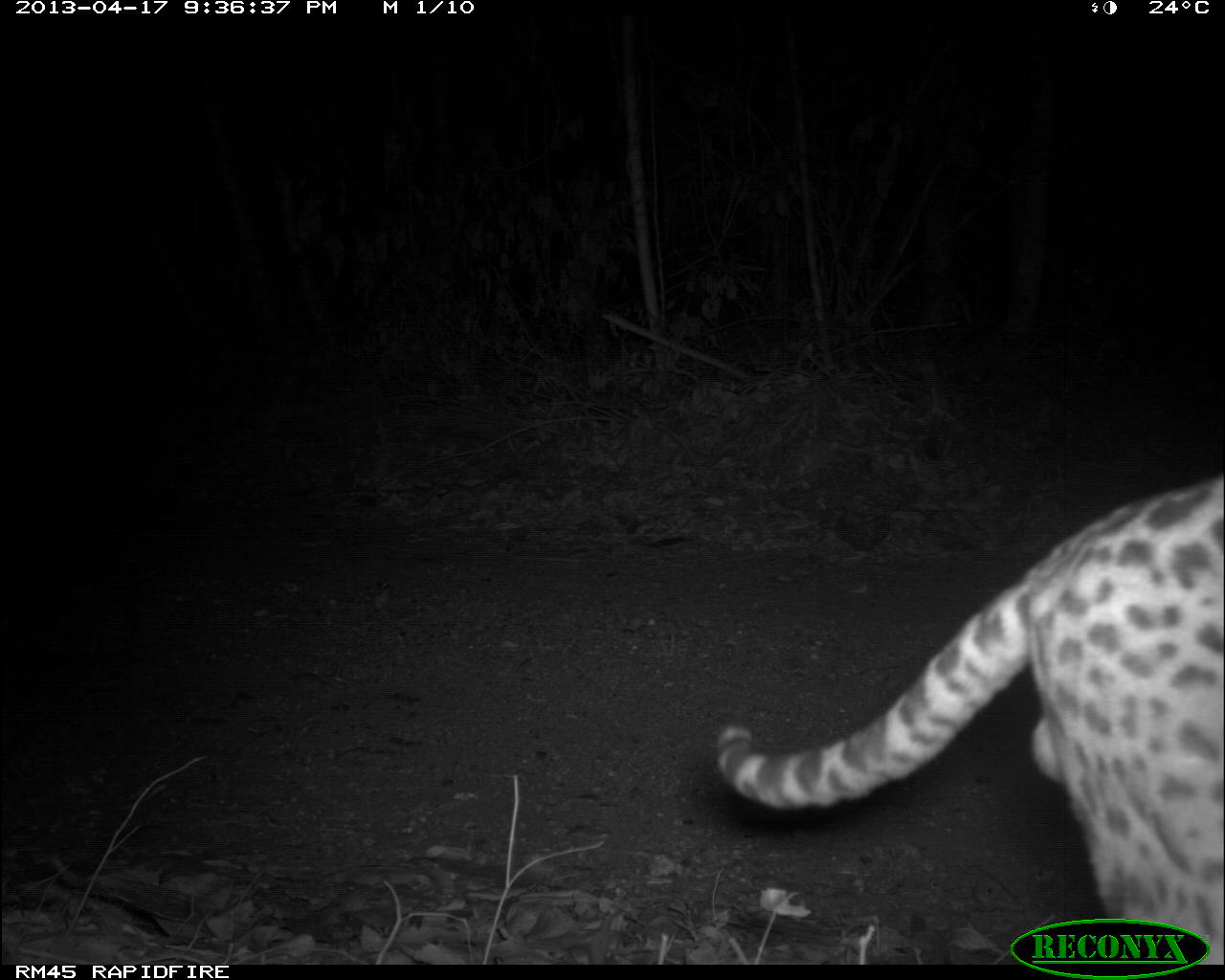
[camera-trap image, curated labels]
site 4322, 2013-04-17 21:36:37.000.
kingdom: Animalia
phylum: Chordata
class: Mammalia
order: Carnivora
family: Felidae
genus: Leopardus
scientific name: Leopardus pardalis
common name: ocelot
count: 1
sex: male